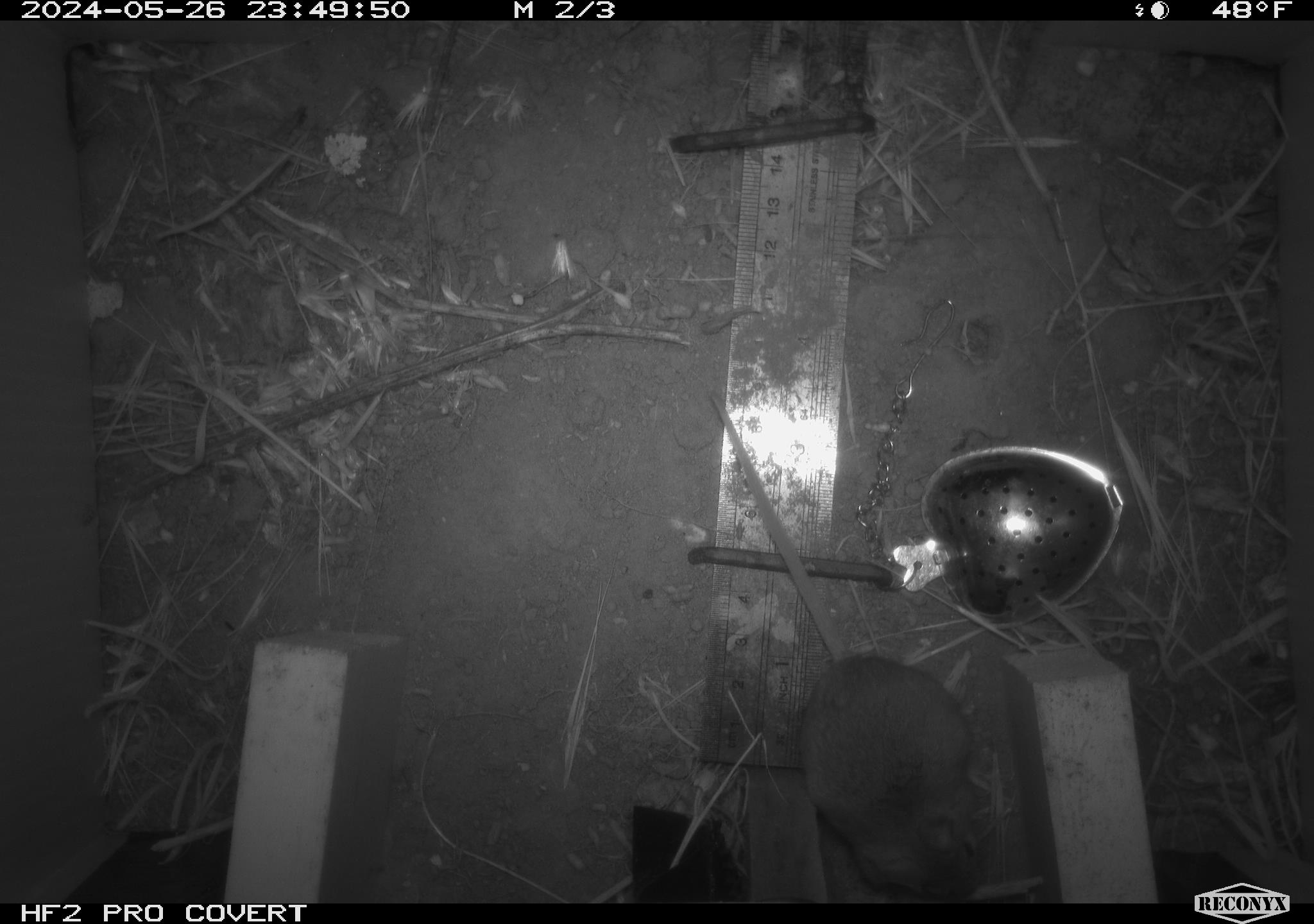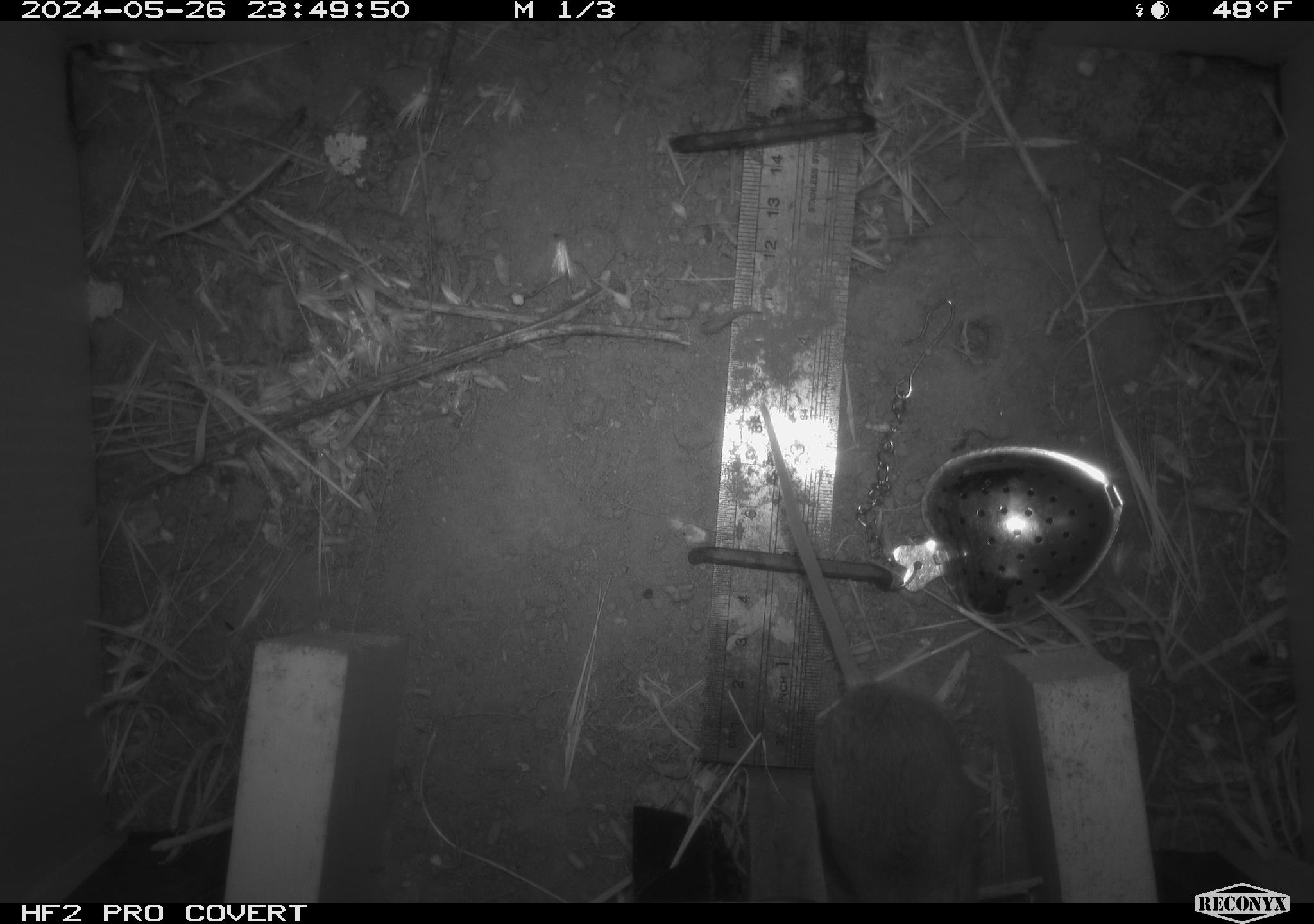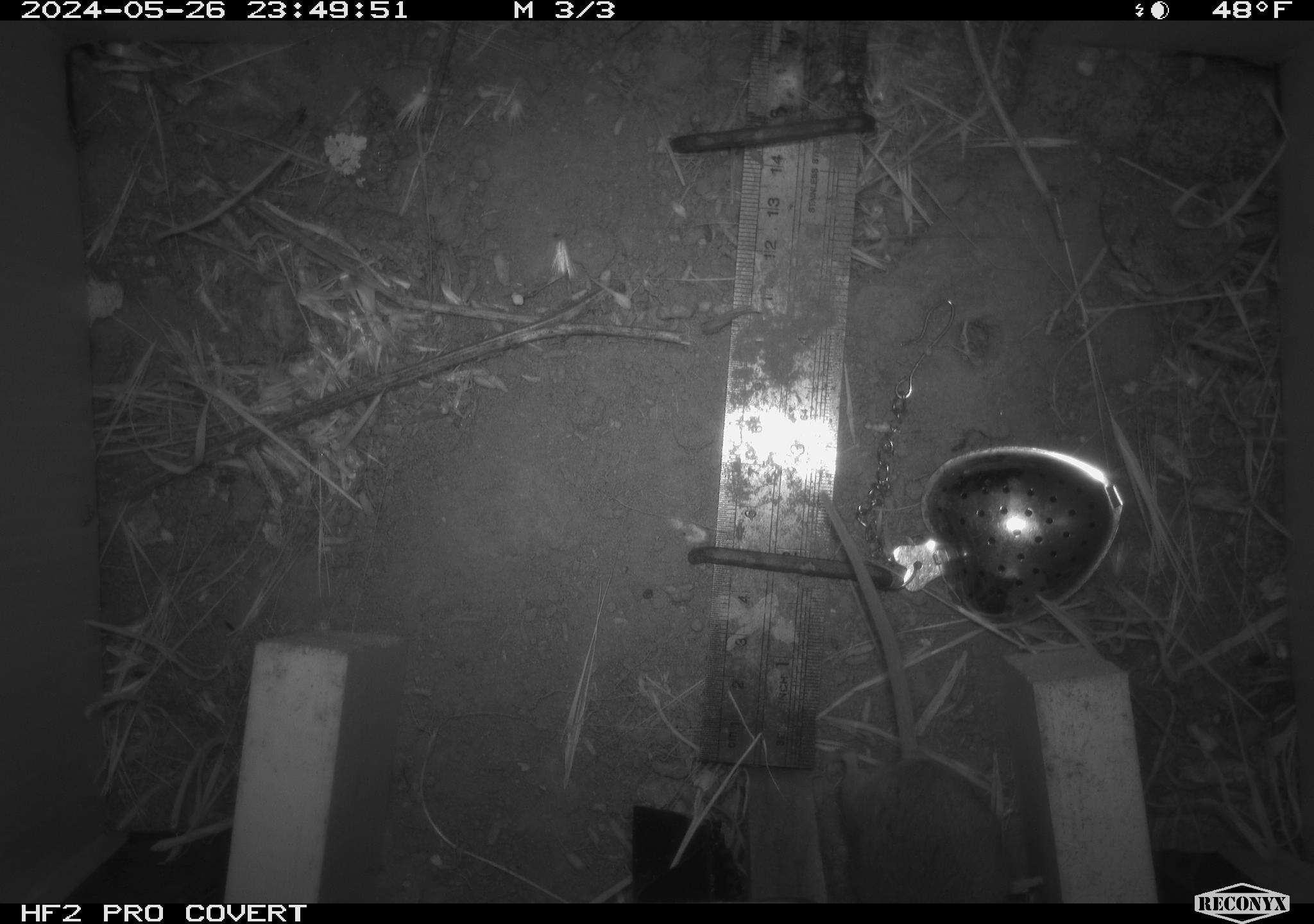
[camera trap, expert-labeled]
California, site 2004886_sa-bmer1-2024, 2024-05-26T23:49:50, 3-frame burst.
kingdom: Animalia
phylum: Chordata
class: Mammalia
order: Rodentia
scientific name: Rodentia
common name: mouse species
Mouse species (Rodentia).